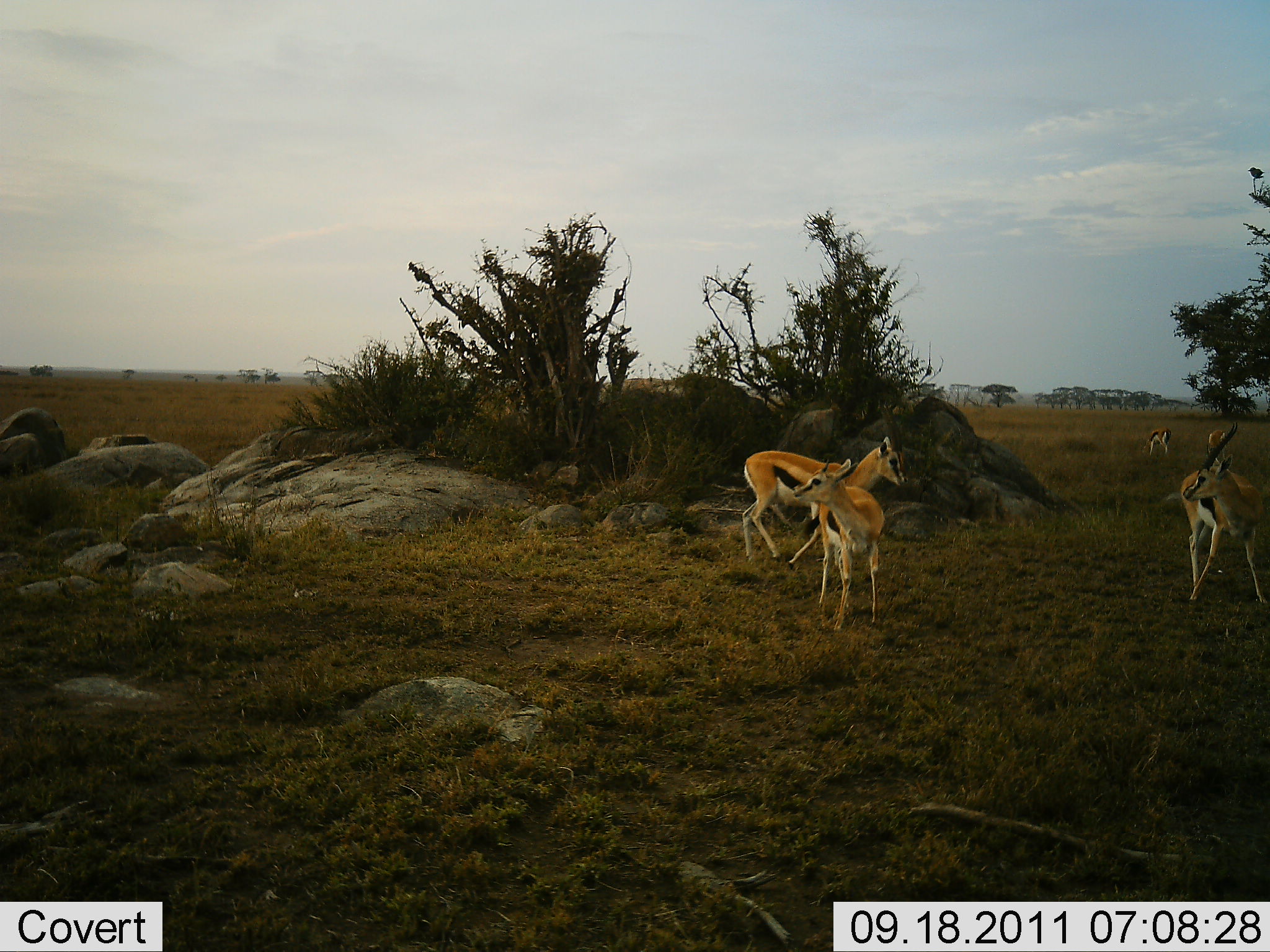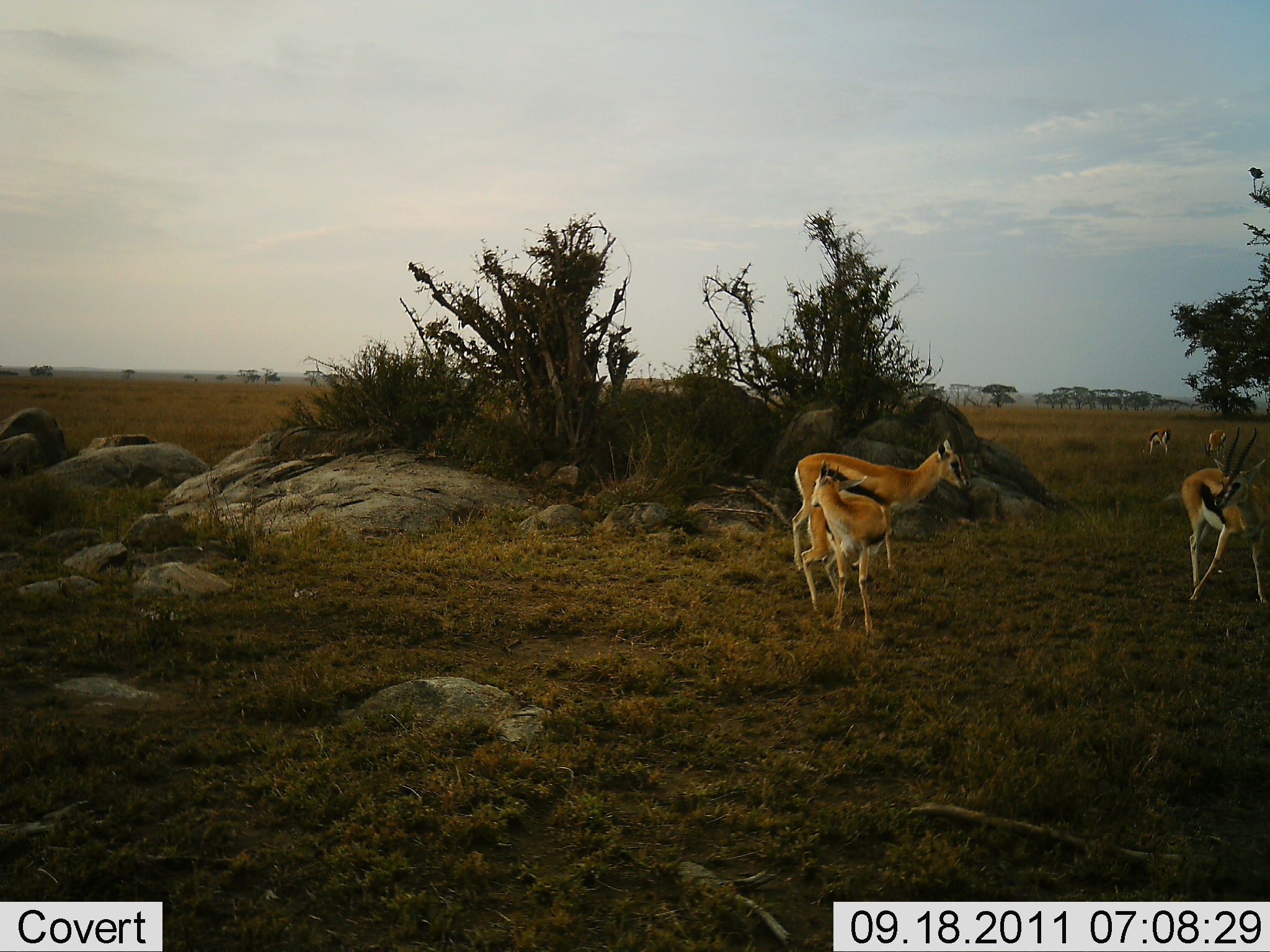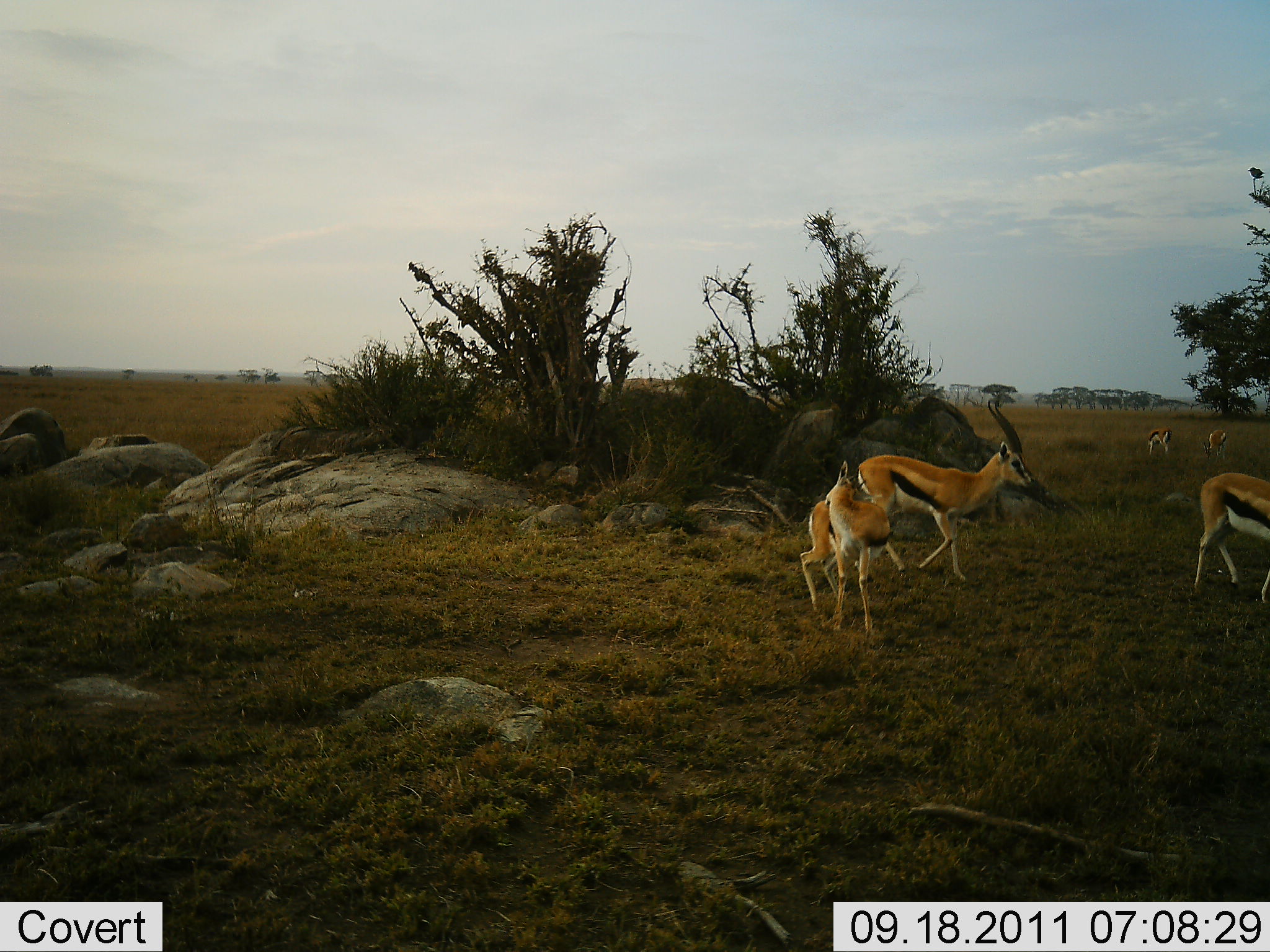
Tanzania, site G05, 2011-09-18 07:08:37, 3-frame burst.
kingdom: Animalia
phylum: Chordata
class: Mammalia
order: Artiodactyla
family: Bovidae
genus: Eudorcas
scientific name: Eudorcas thomsonii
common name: thomson's gazelle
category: gazellethomsons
Gazellethomsons (thomson's gazelle) (Eudorcas thomsonii), count 5. Behavior (volunteer vote fractions): standing 58%, resting 0%, moving 83%, interacting 17%. Young present (vote fraction): 17%. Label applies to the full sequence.